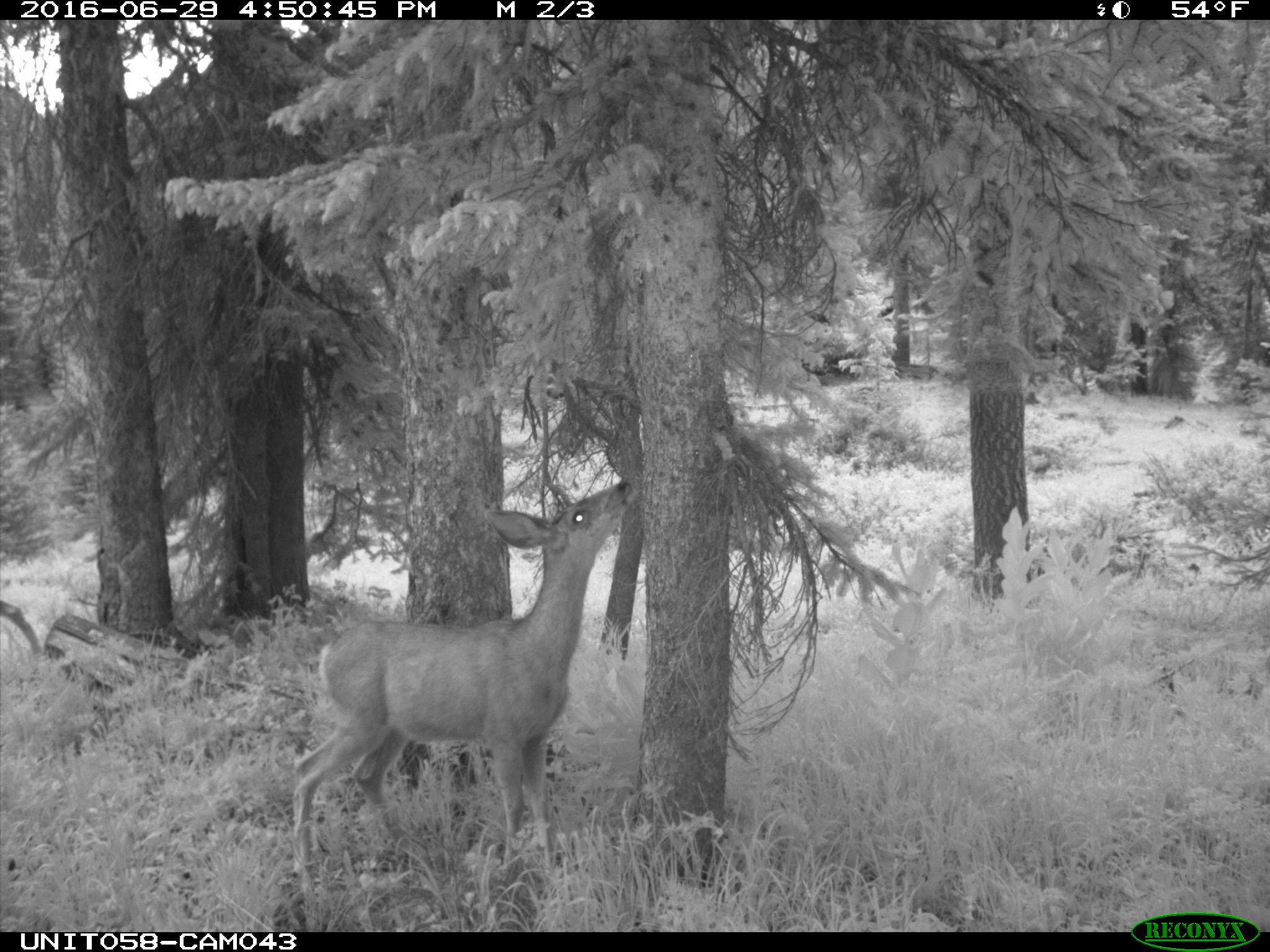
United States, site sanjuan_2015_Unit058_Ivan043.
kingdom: Animalia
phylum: Chordata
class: Mammalia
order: Artiodactyla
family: Cervidae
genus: Odocoileus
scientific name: Odocoileus hemionus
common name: mule deer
Odocoileus hemionus (mule deer).